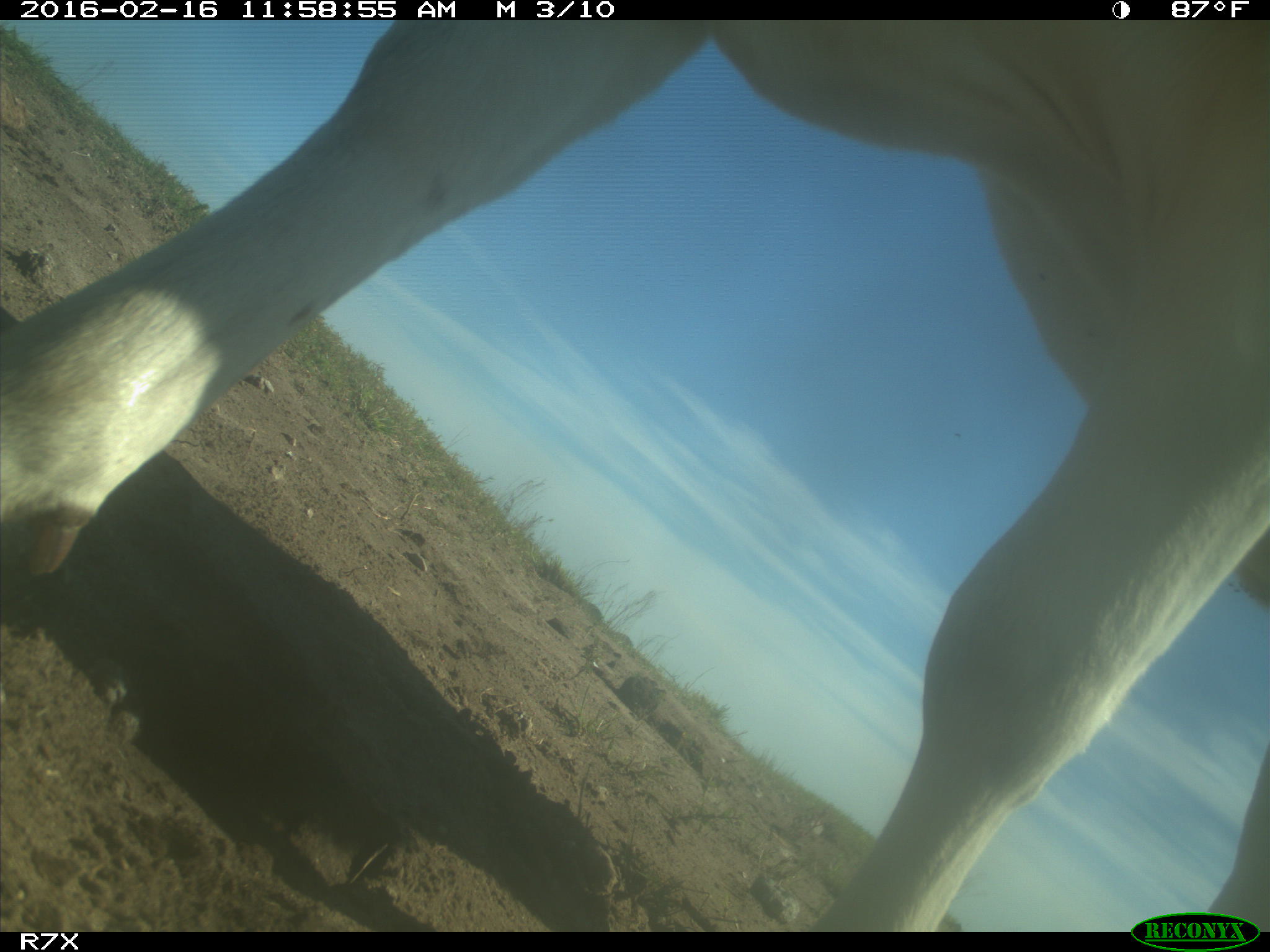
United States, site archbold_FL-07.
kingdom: Animalia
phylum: Chordata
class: Mammalia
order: Artiodactyla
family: Bovidae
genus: Bos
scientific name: Bos taurus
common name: domestic cow